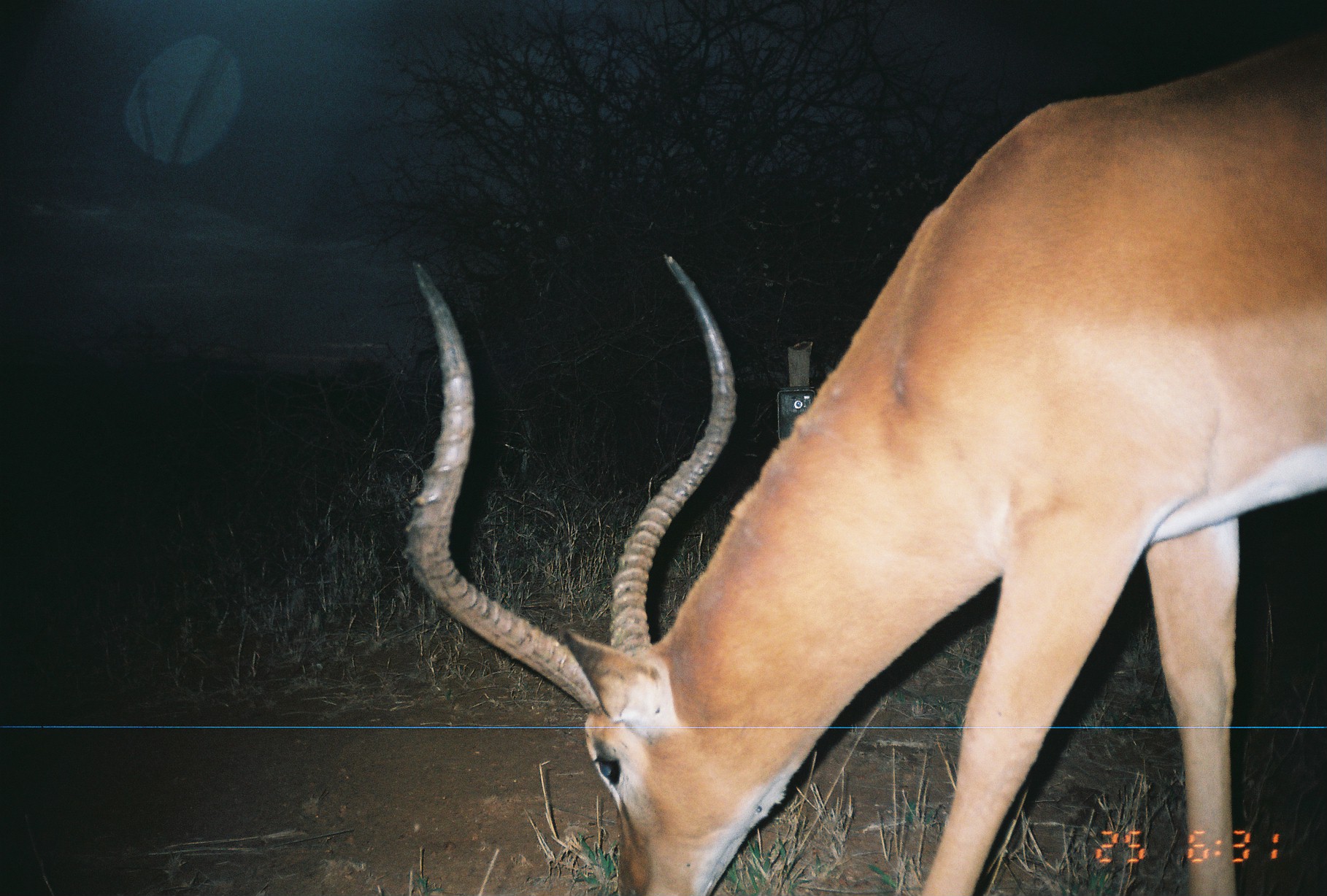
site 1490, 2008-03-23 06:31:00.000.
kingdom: Animalia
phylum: Chordata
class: Mammalia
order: Artiodactyla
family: Bovidae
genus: Aepyceros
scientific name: Aepyceros melampus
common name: impala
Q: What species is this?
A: Aepyceros melampus (impala).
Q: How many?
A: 1.